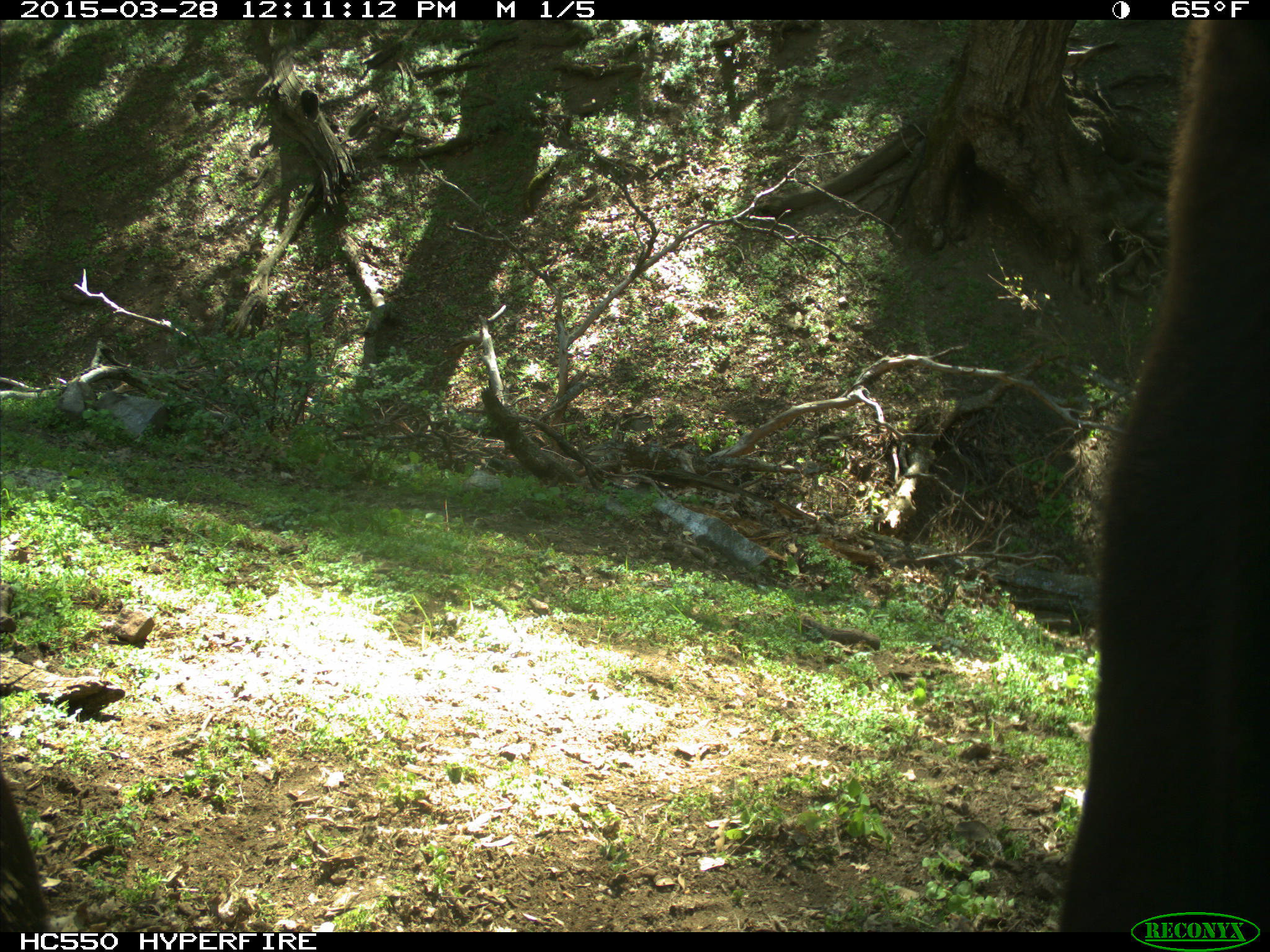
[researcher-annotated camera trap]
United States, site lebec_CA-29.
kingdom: Animalia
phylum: Chordata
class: Mammalia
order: Artiodactyla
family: Bovidae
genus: Bos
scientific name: Bos taurus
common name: domestic cow